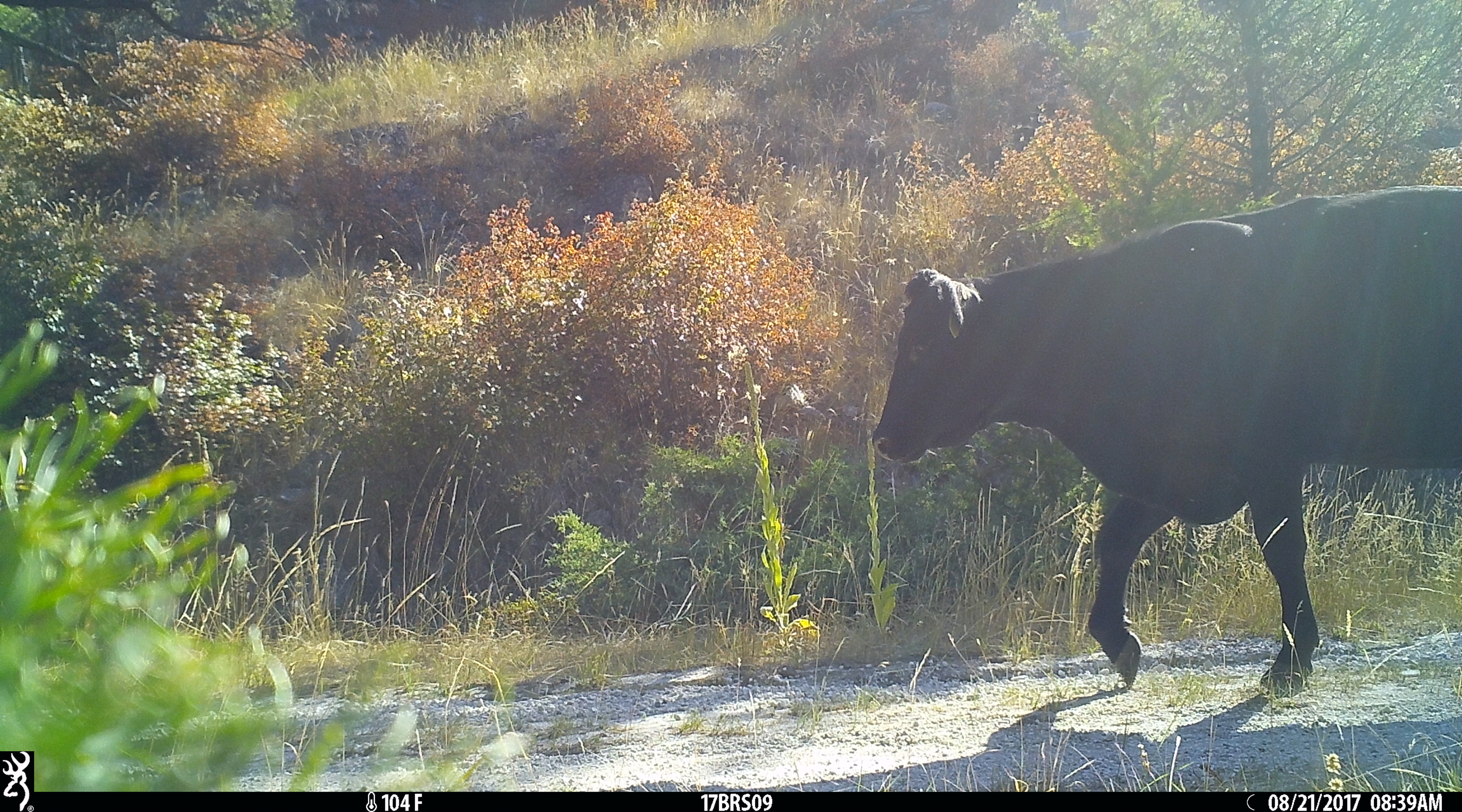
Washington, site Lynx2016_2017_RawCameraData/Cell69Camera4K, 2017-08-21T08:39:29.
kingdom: Animalia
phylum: Chordata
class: Mammalia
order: Artiodactyla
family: Bovidae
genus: Bos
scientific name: Bos taurus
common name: domestic cattle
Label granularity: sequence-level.